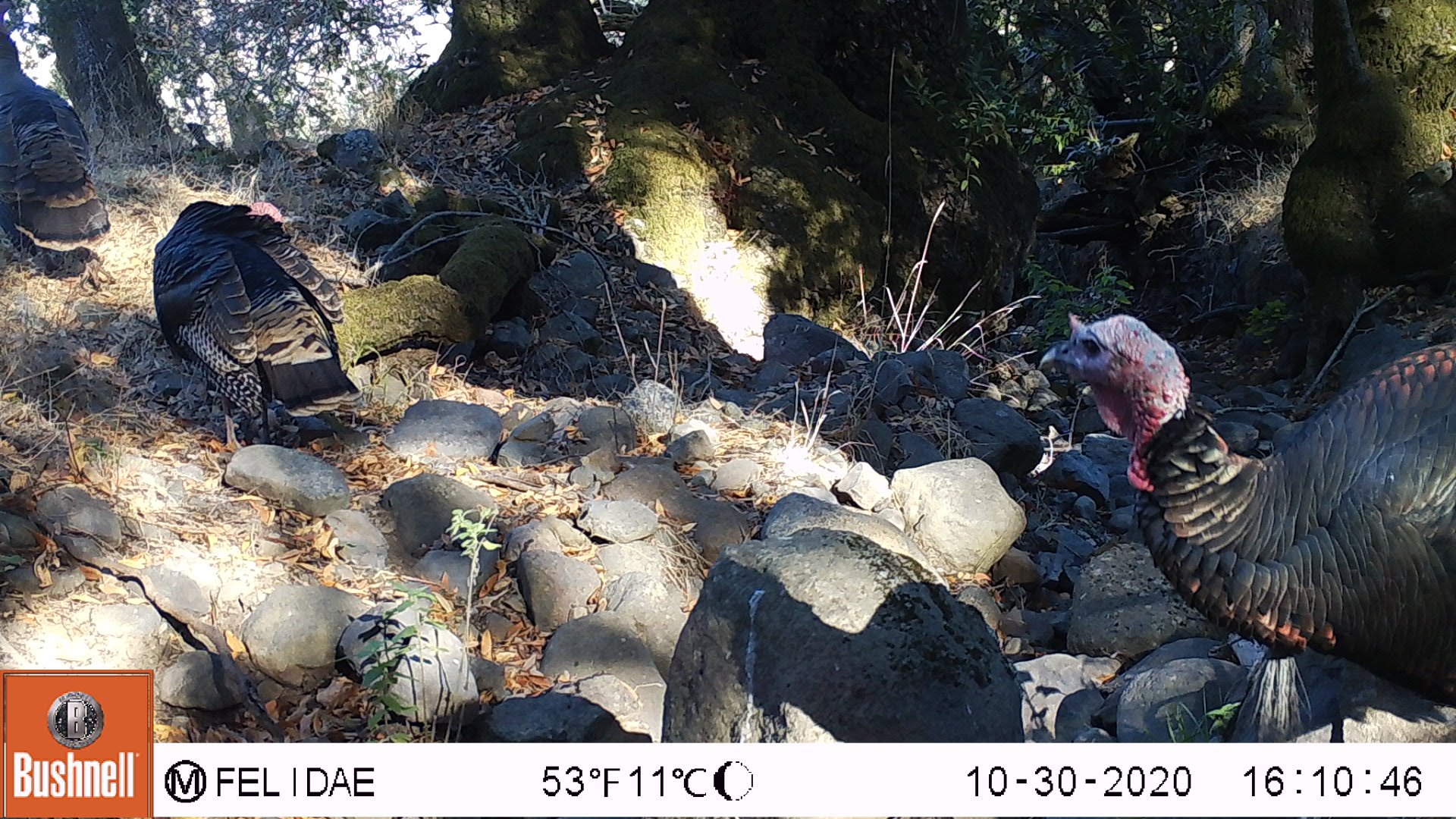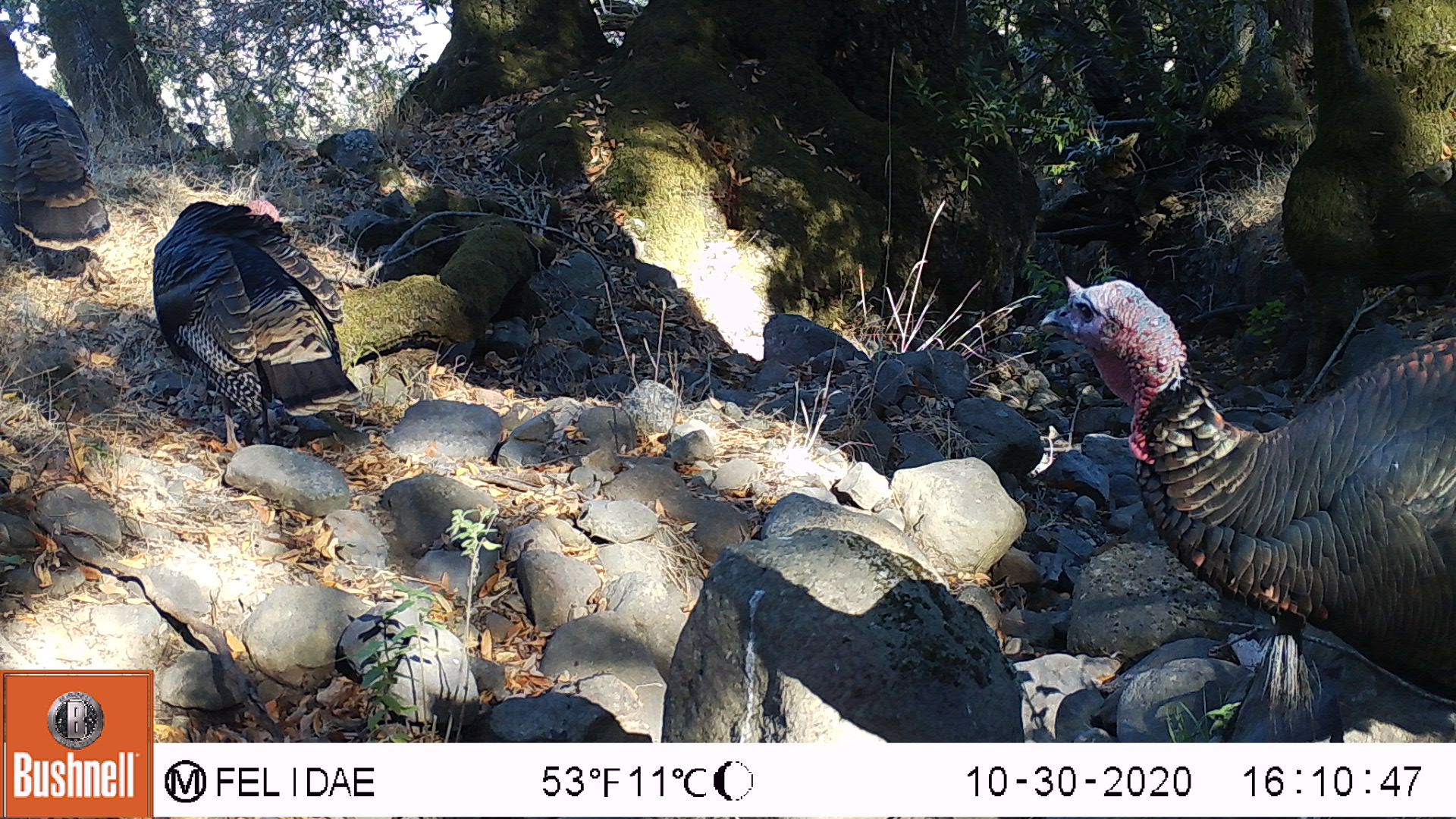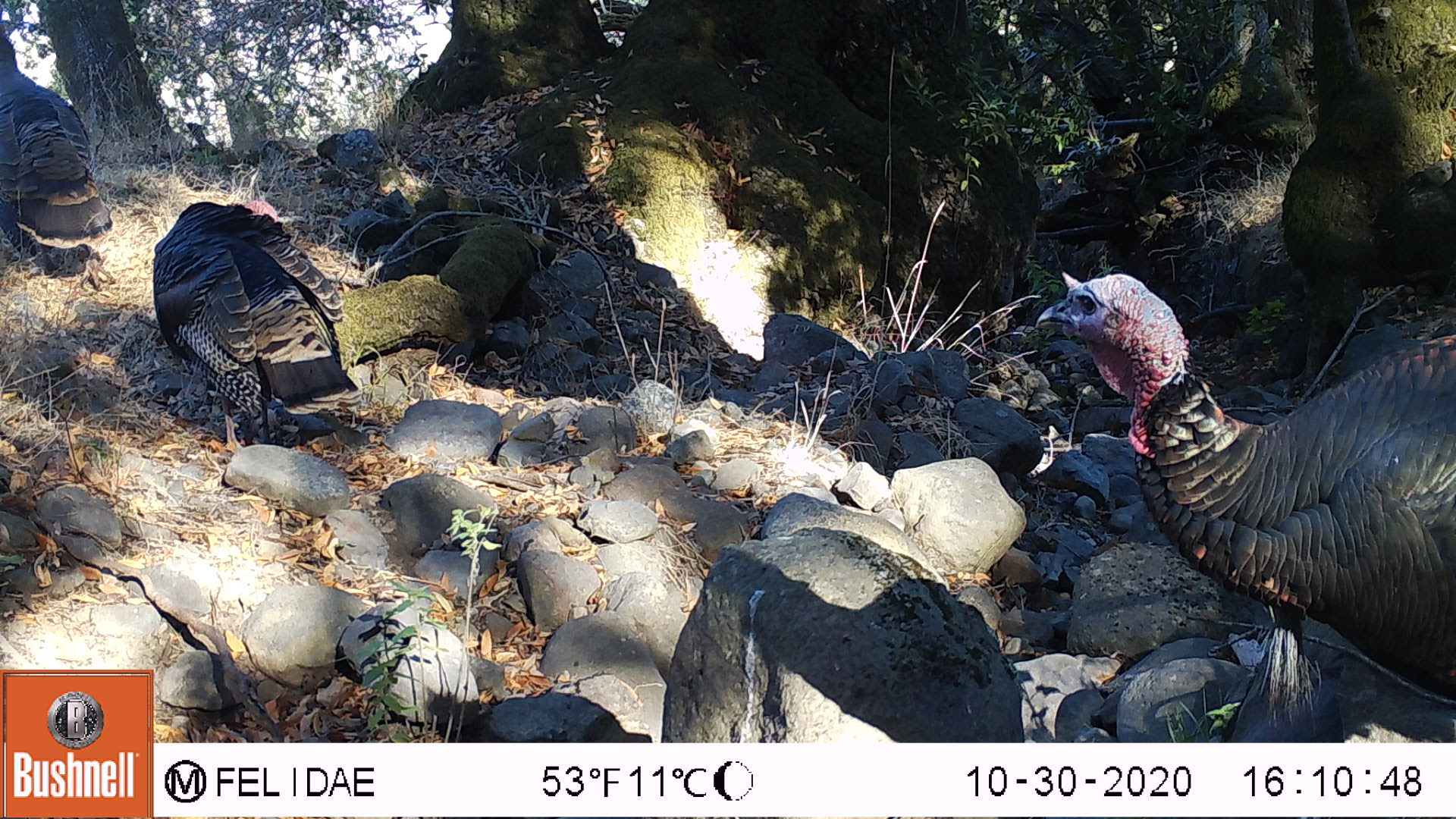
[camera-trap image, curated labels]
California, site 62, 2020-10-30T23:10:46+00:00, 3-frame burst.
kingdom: Animalia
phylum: Chordata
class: Aves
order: Galliformes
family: Phasianidae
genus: Meleagris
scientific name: Meleagris gallopavo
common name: turkey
Turkey (Meleagris gallopavo).